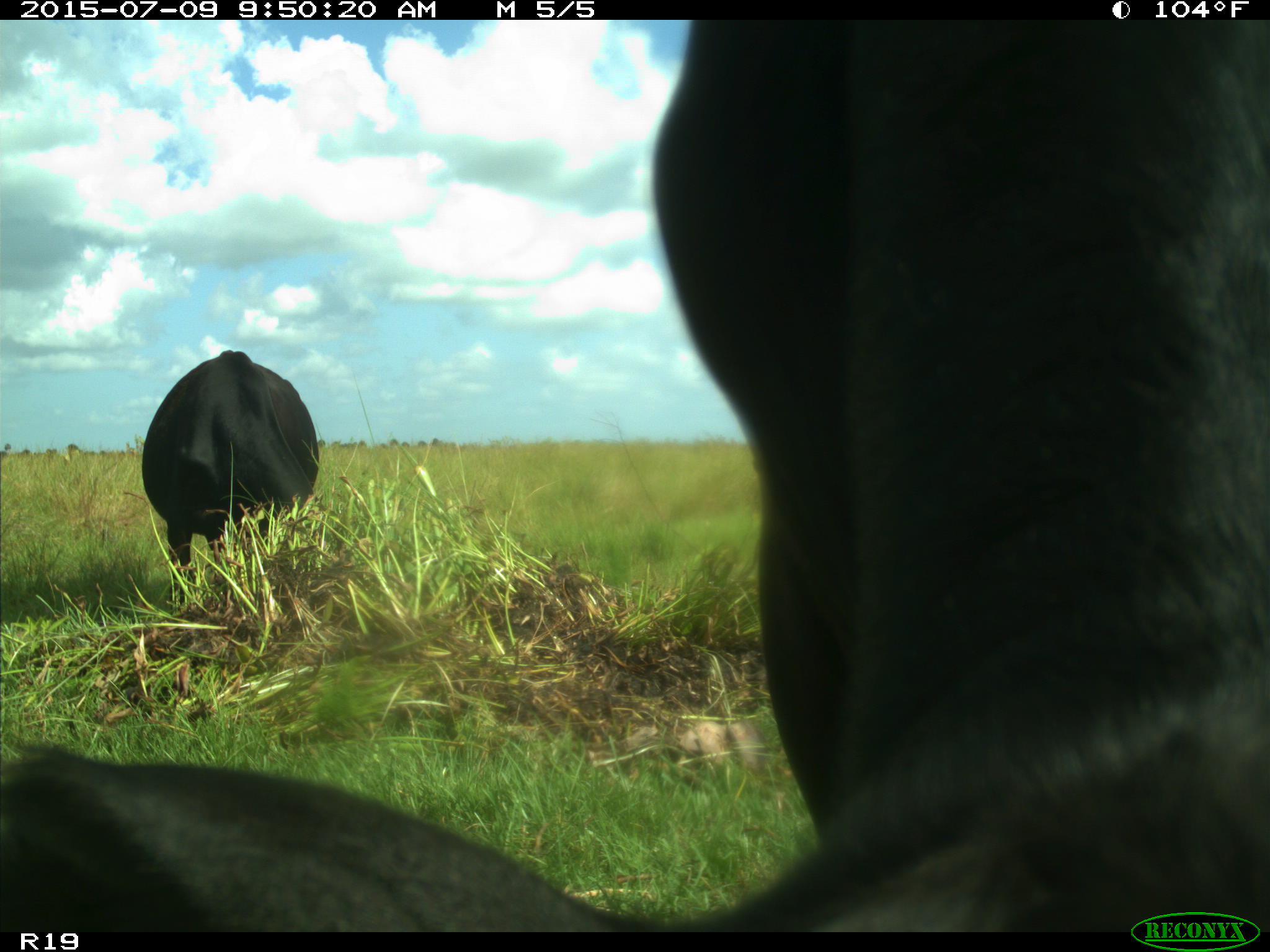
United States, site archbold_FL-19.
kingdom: Animalia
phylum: Chordata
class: Mammalia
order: Artiodactyla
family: Bovidae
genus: Bos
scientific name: Bos taurus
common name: domestic cow